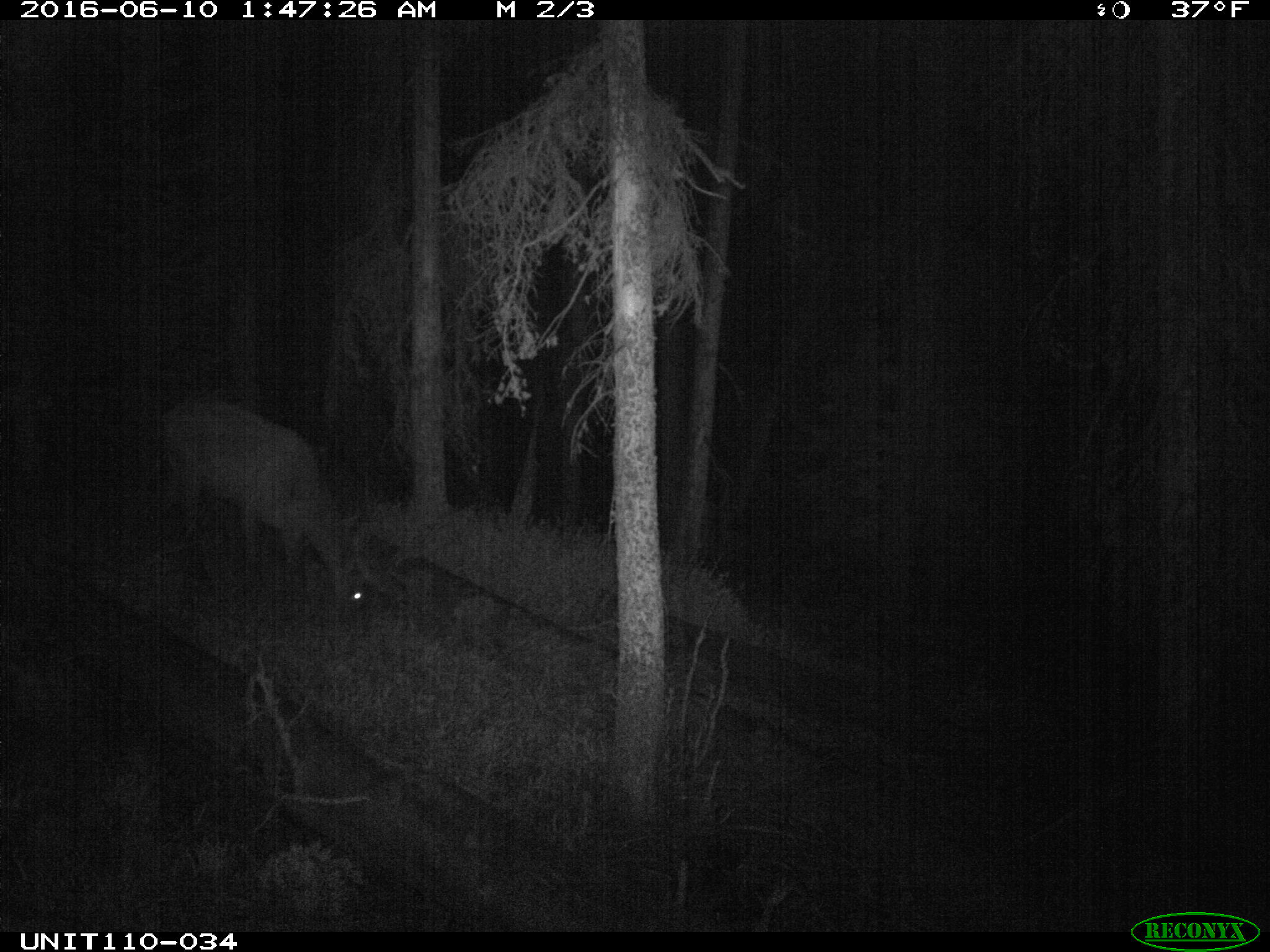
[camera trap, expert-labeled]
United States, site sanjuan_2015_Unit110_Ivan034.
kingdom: Animalia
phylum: Chordata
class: Mammalia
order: Artiodactyla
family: Cervidae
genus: Cervus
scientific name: Cervus elaphus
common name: red deer